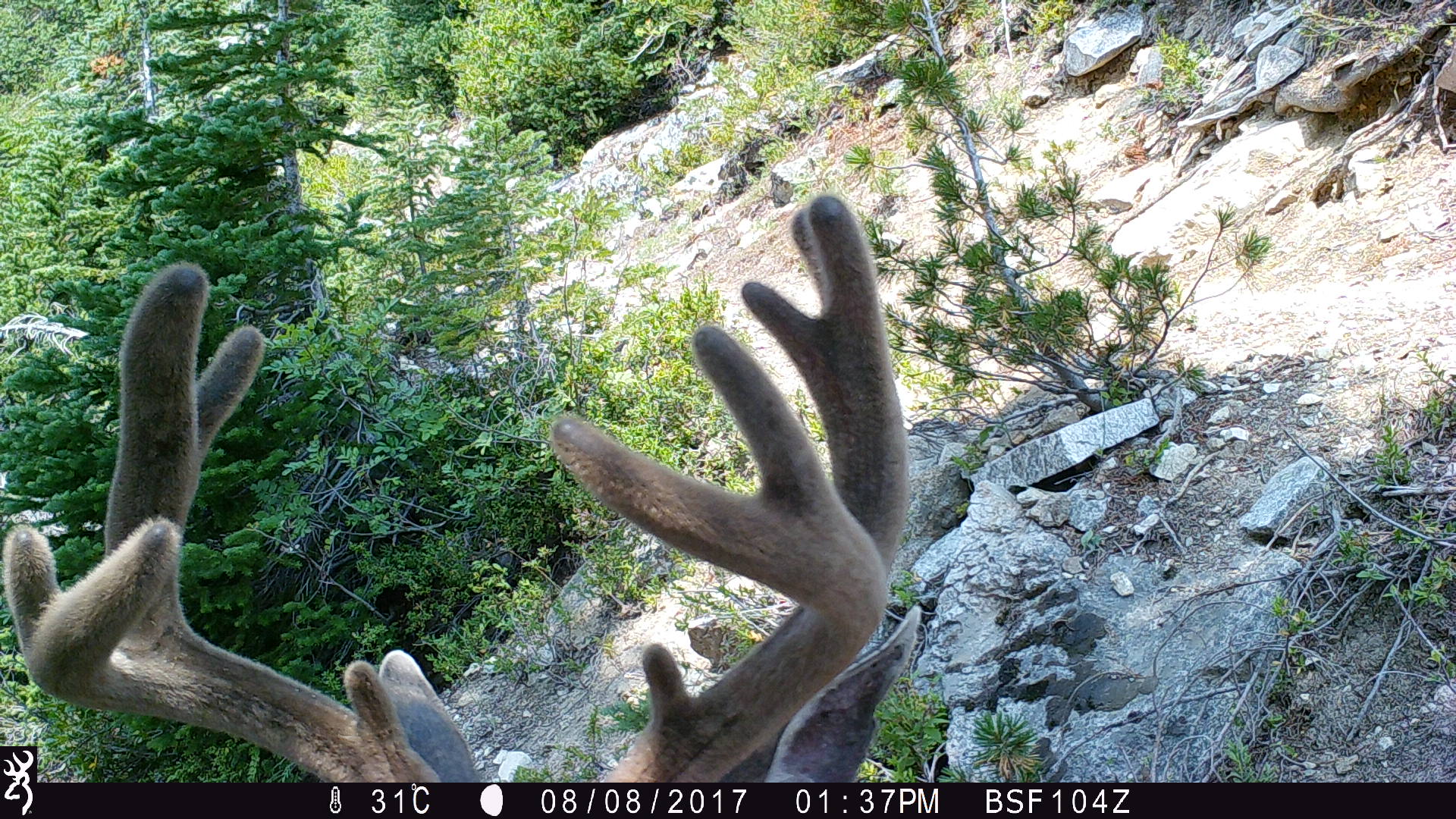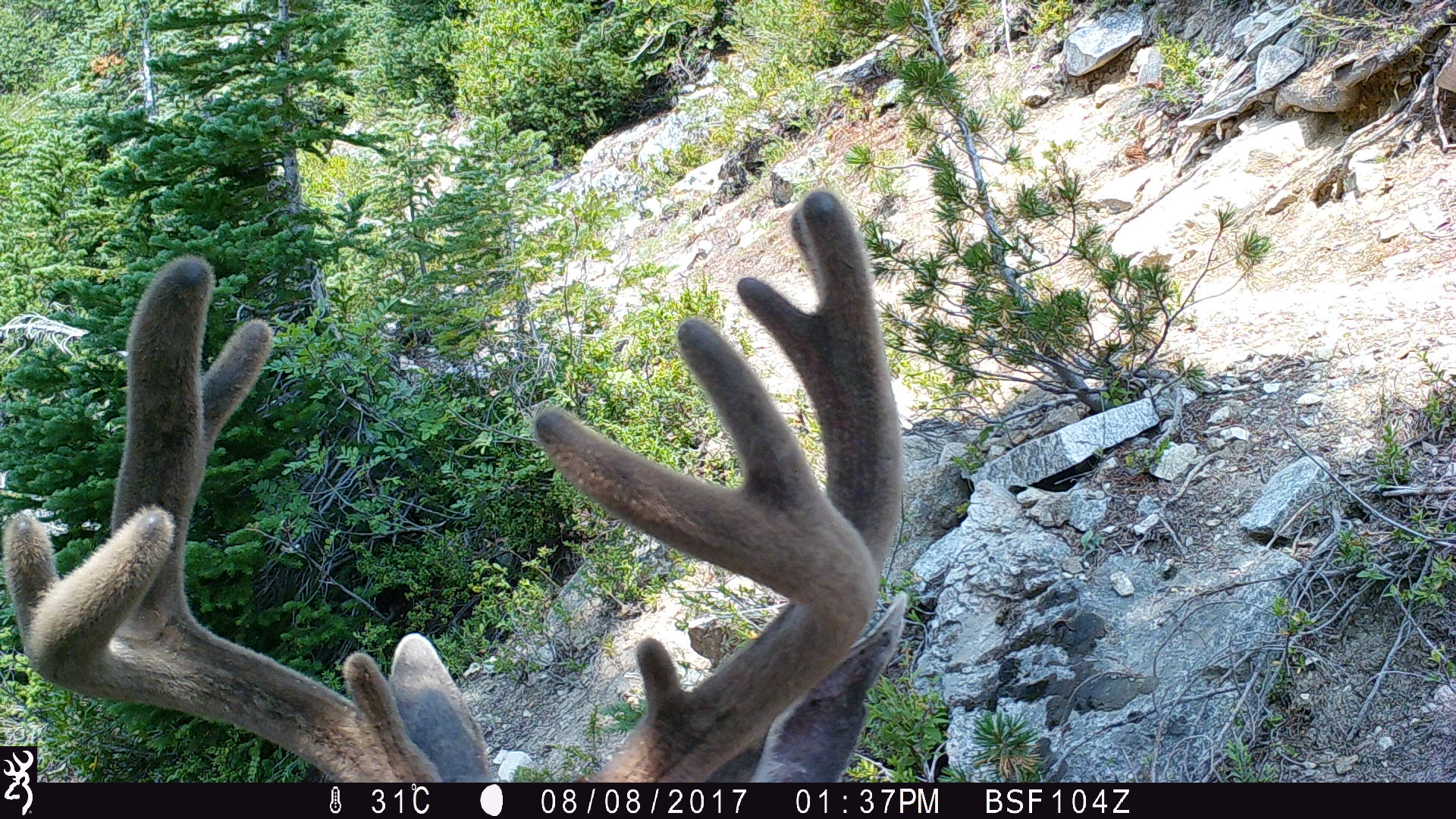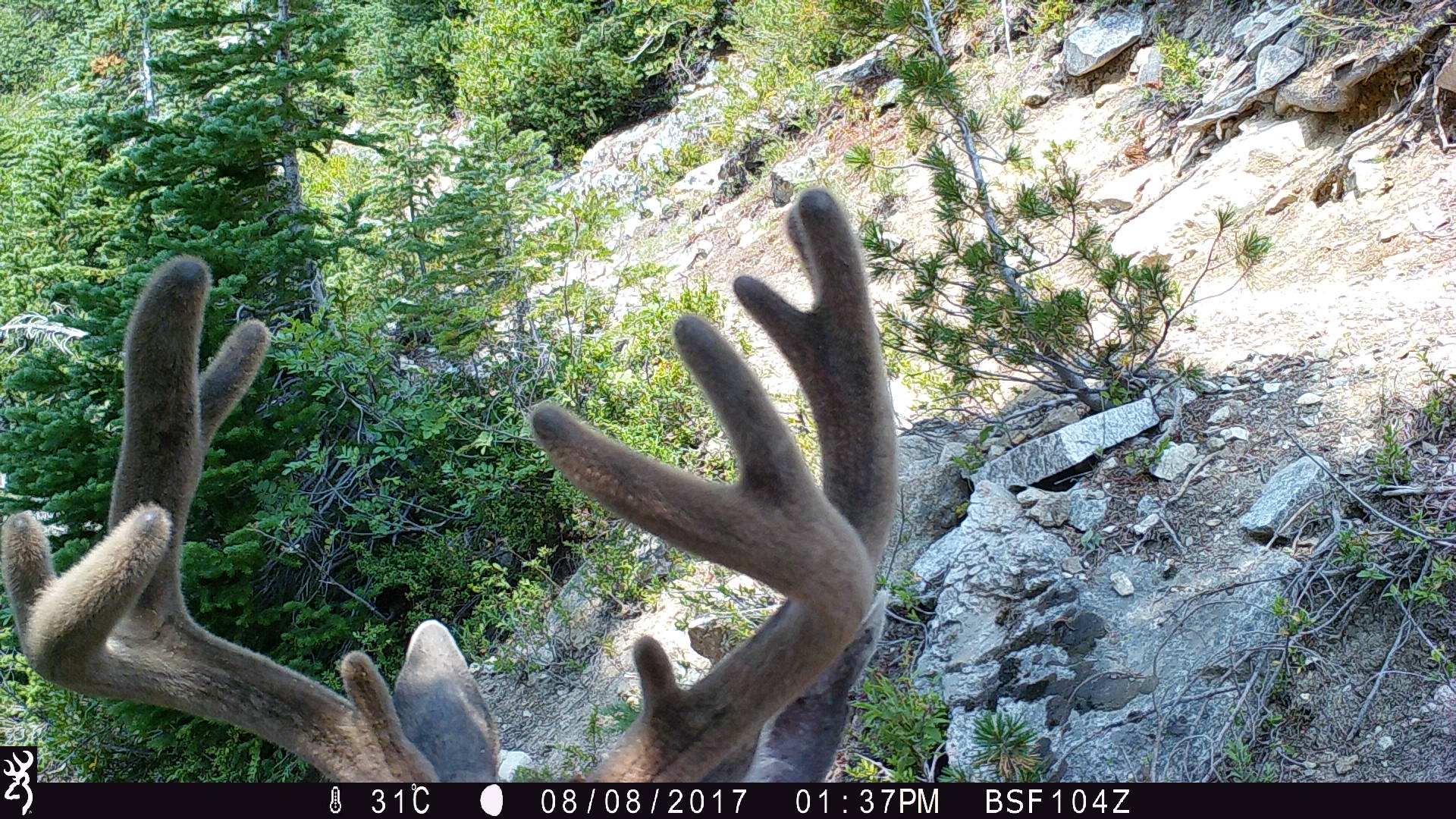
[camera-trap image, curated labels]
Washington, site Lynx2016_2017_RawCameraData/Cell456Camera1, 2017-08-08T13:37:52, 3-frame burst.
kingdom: Animalia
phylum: Chordata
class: Mammalia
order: Artiodactyla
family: Cervidae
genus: Odocoileus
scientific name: Odocoileus hemionus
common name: mule deer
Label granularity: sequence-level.